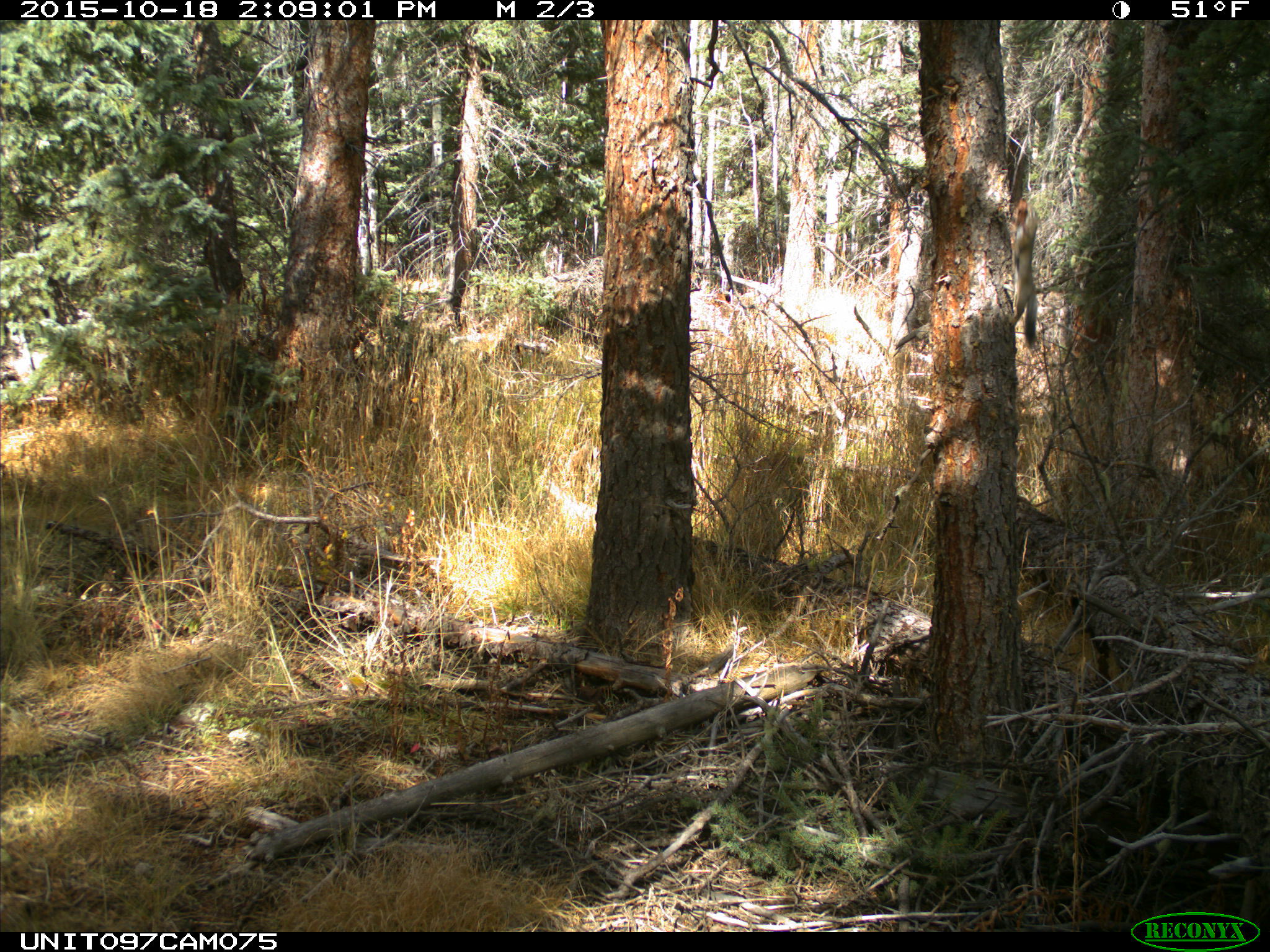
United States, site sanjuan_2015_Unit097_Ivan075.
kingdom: Animalia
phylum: Chordata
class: Mammalia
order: Rodentia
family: Sciuridae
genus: Tamiasciurus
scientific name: Tamiasciurus hudsonicus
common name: american red squirrel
Tamiasciurus hudsonicus (american red squirrel).